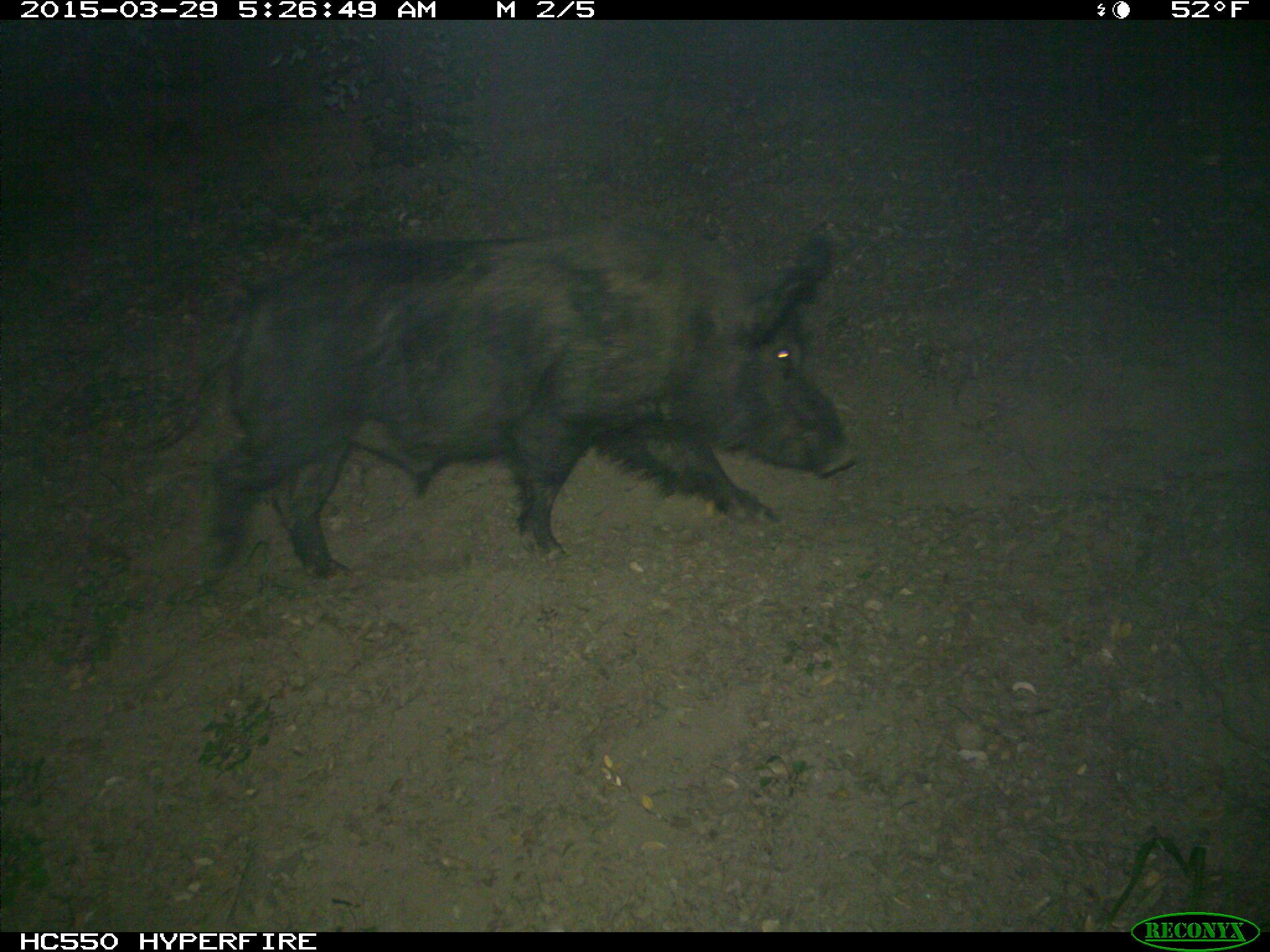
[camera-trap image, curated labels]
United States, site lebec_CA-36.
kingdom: Animalia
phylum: Chordata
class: Mammalia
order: Artiodactyla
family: Suidae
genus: Sus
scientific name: Sus scrofa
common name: wild boar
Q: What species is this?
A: Sus scrofa (wild boar).